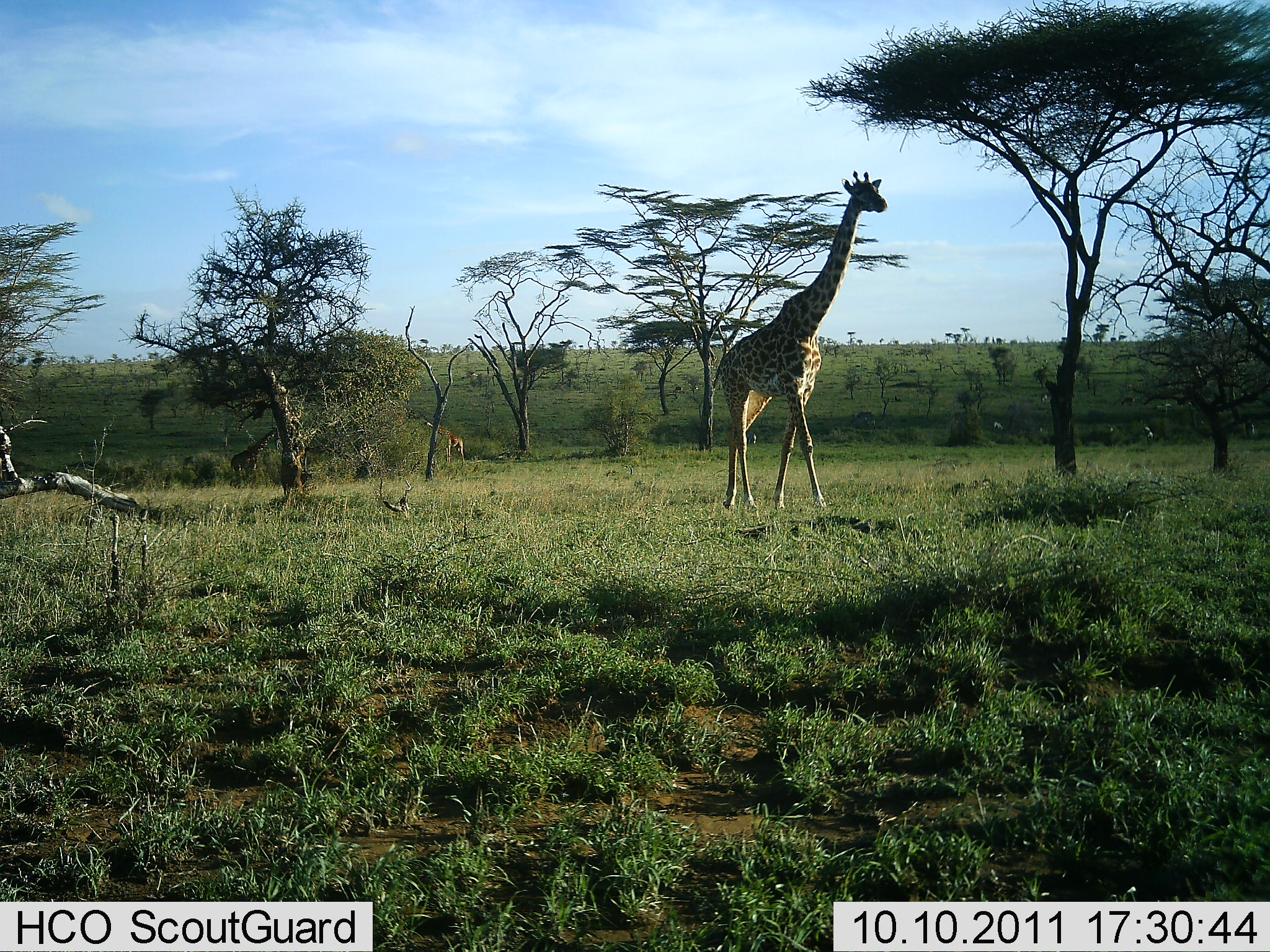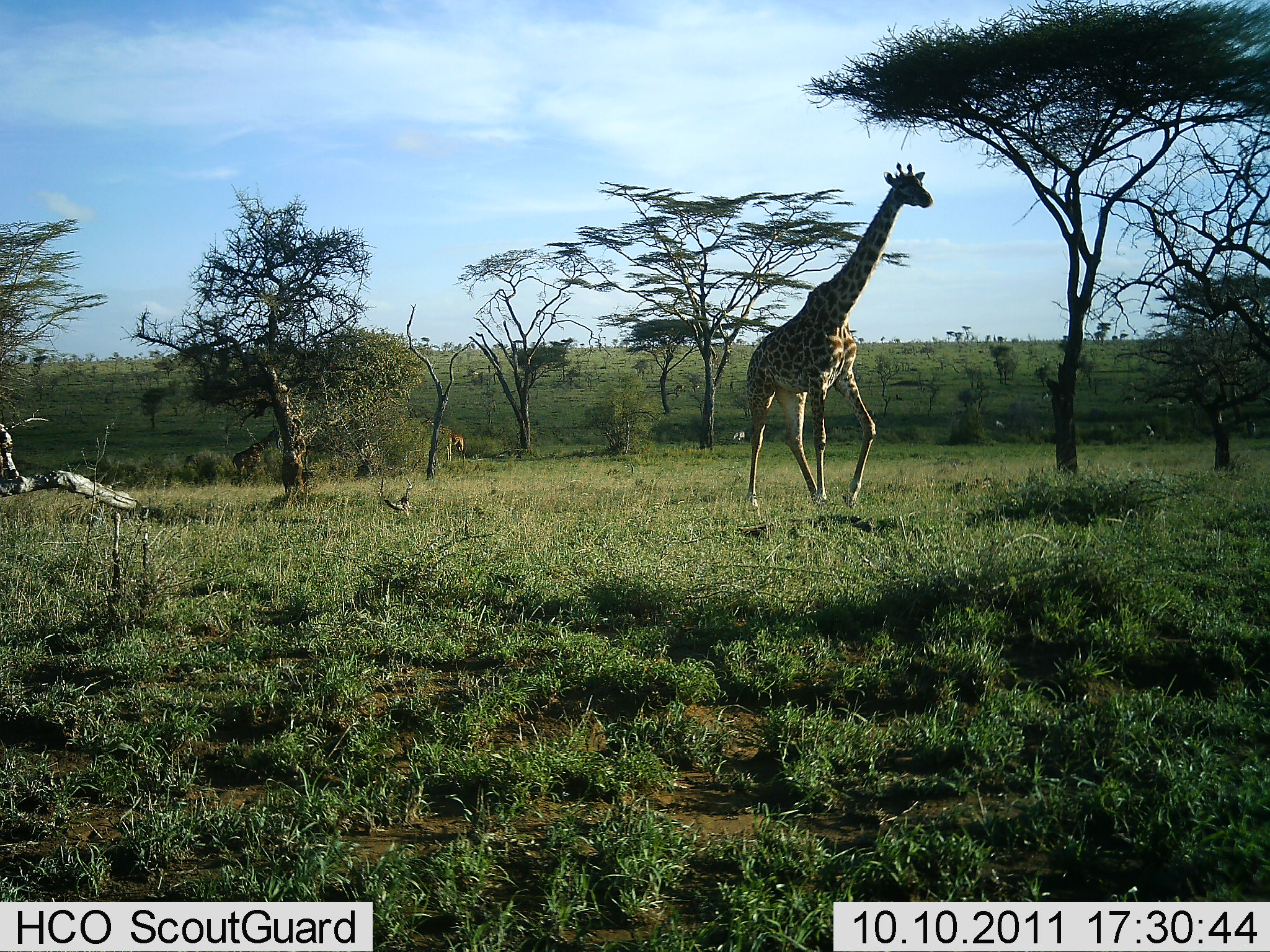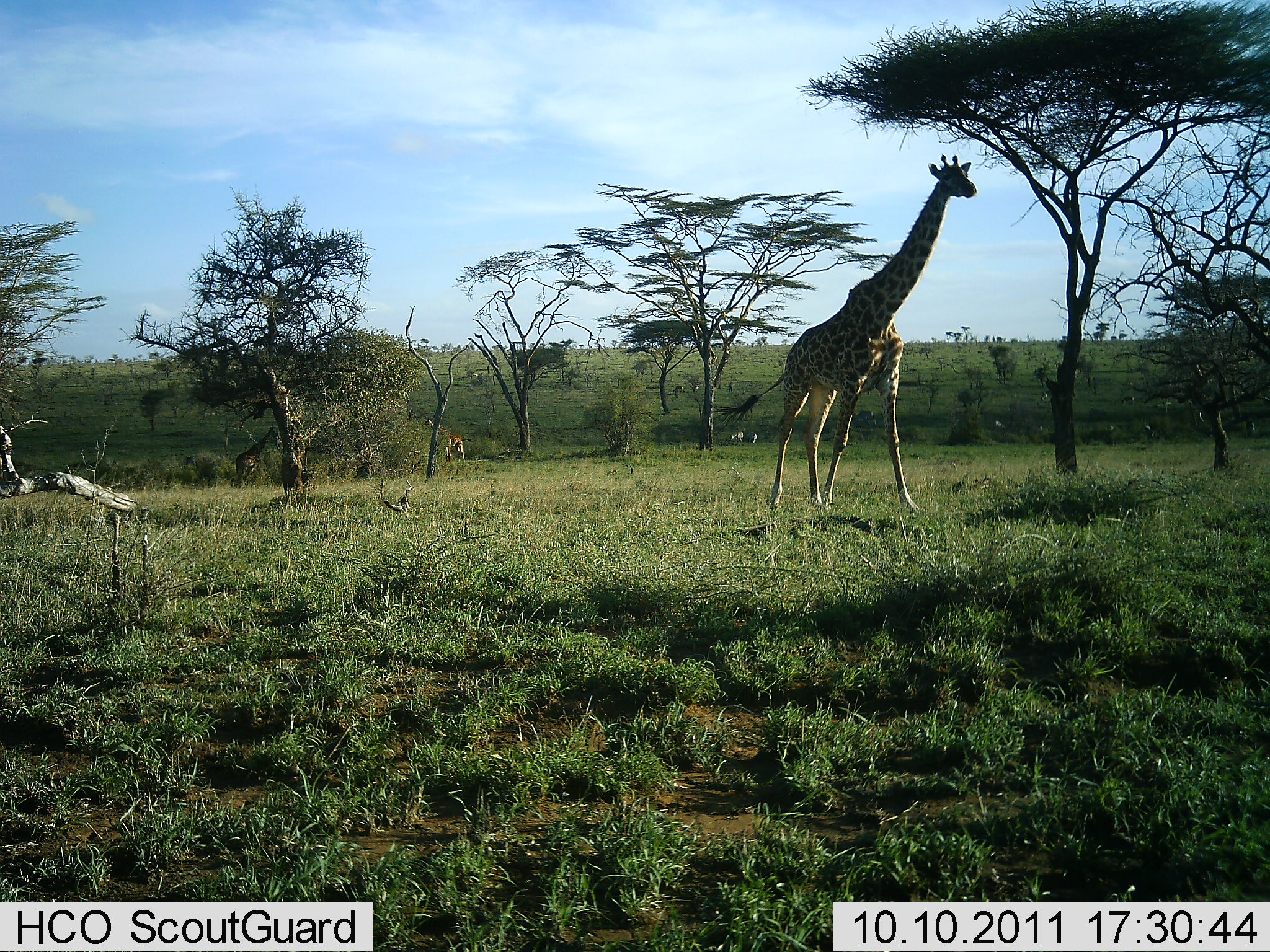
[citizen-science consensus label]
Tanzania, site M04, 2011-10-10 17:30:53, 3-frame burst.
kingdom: Animalia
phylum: Chordata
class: Mammalia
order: Artiodactyla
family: Giraffidae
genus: Giraffa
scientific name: Giraffa camelopardalis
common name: giraffe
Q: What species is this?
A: Giraffe (Giraffa camelopardalis).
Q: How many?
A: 1.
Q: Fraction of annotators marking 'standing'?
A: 23%.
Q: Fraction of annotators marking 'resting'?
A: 8%.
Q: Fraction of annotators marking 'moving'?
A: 100%.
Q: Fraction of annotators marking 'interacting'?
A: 0%.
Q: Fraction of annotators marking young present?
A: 0%.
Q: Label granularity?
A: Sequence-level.